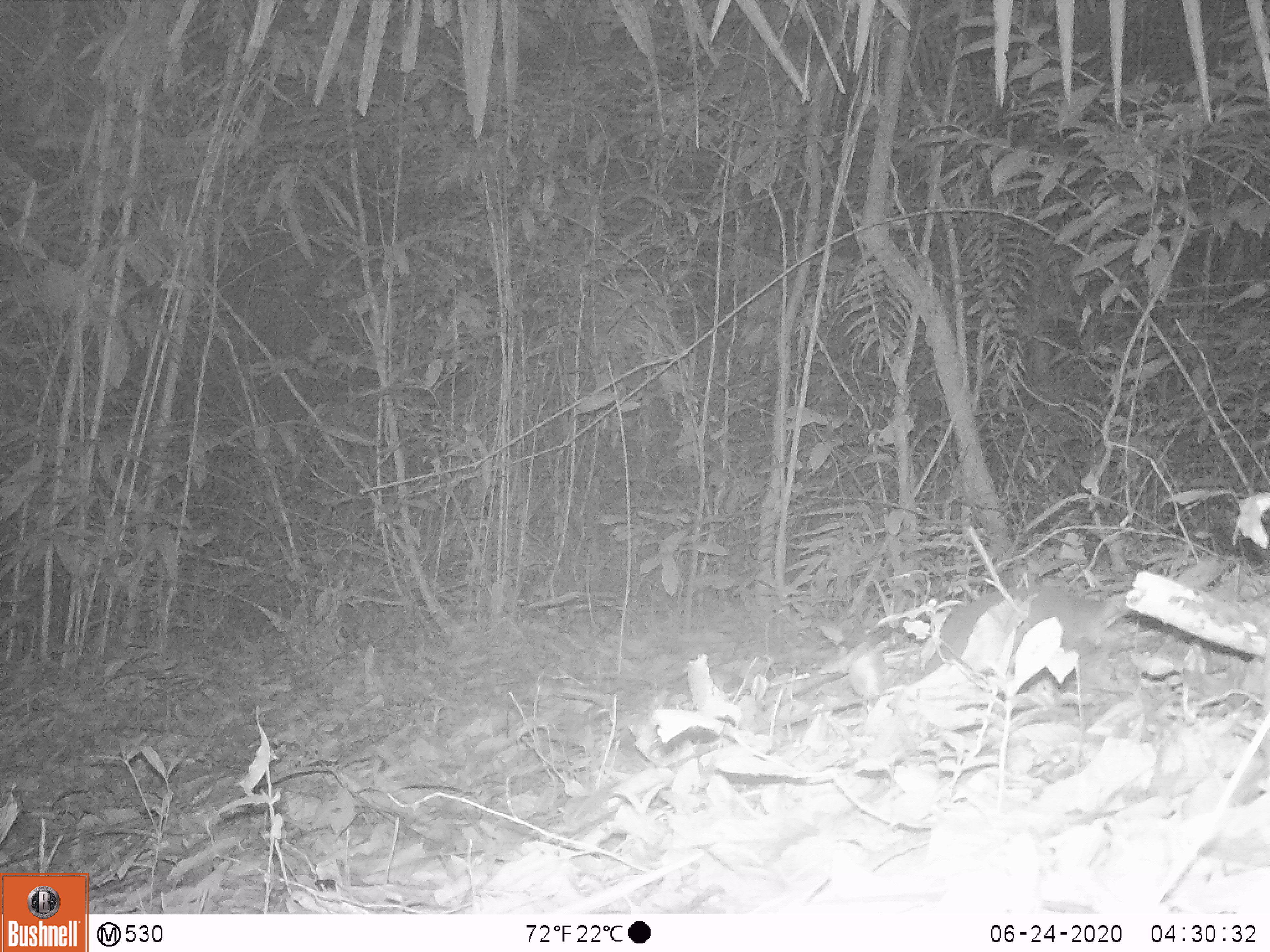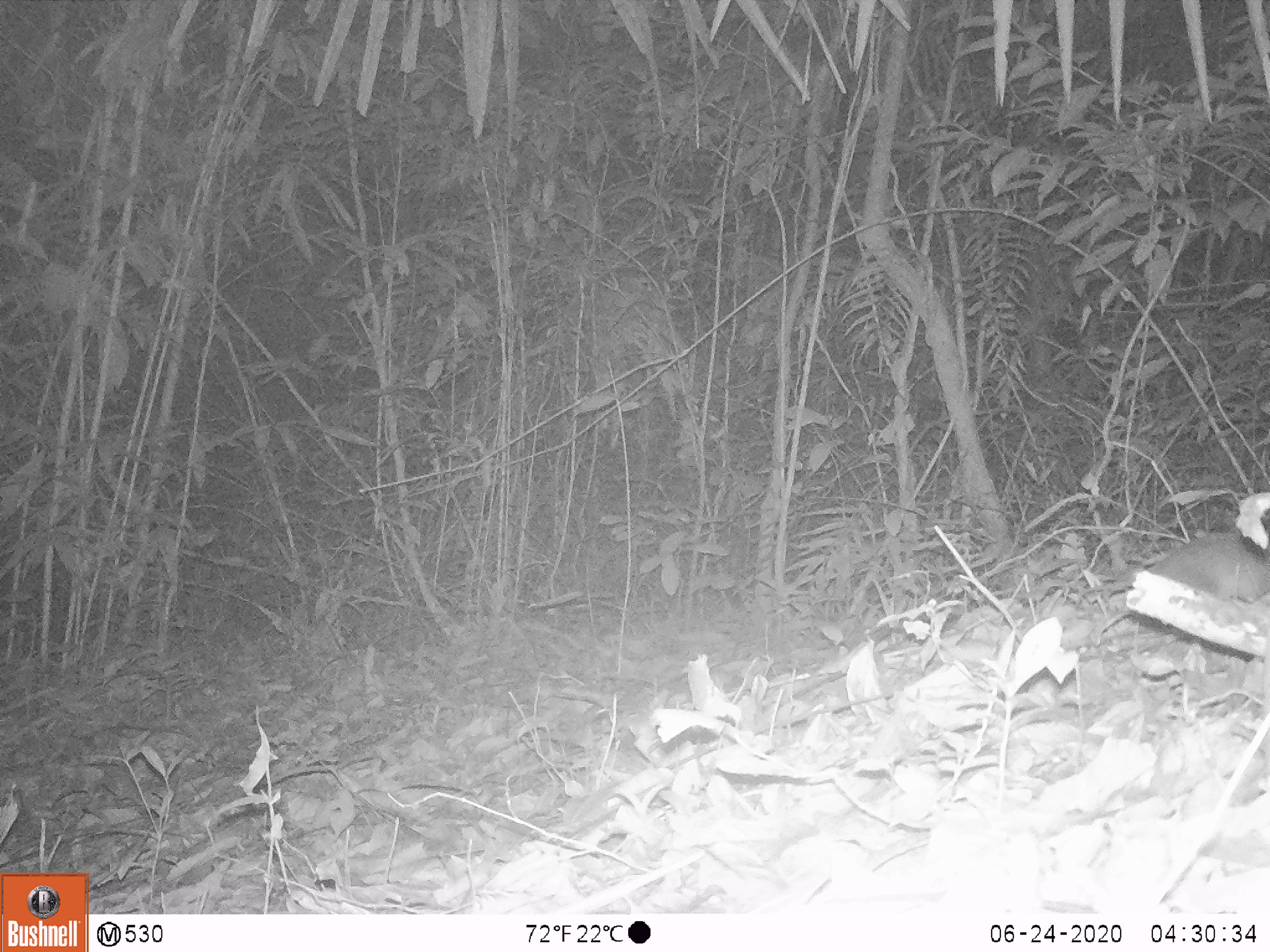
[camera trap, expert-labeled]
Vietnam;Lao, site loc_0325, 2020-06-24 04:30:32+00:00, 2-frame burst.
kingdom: Animalia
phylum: Chordata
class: Mammalia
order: Carnivora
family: Mustelidae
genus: Melogale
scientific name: Melogale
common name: ferret badger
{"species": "ferret badger (Melogale)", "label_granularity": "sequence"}